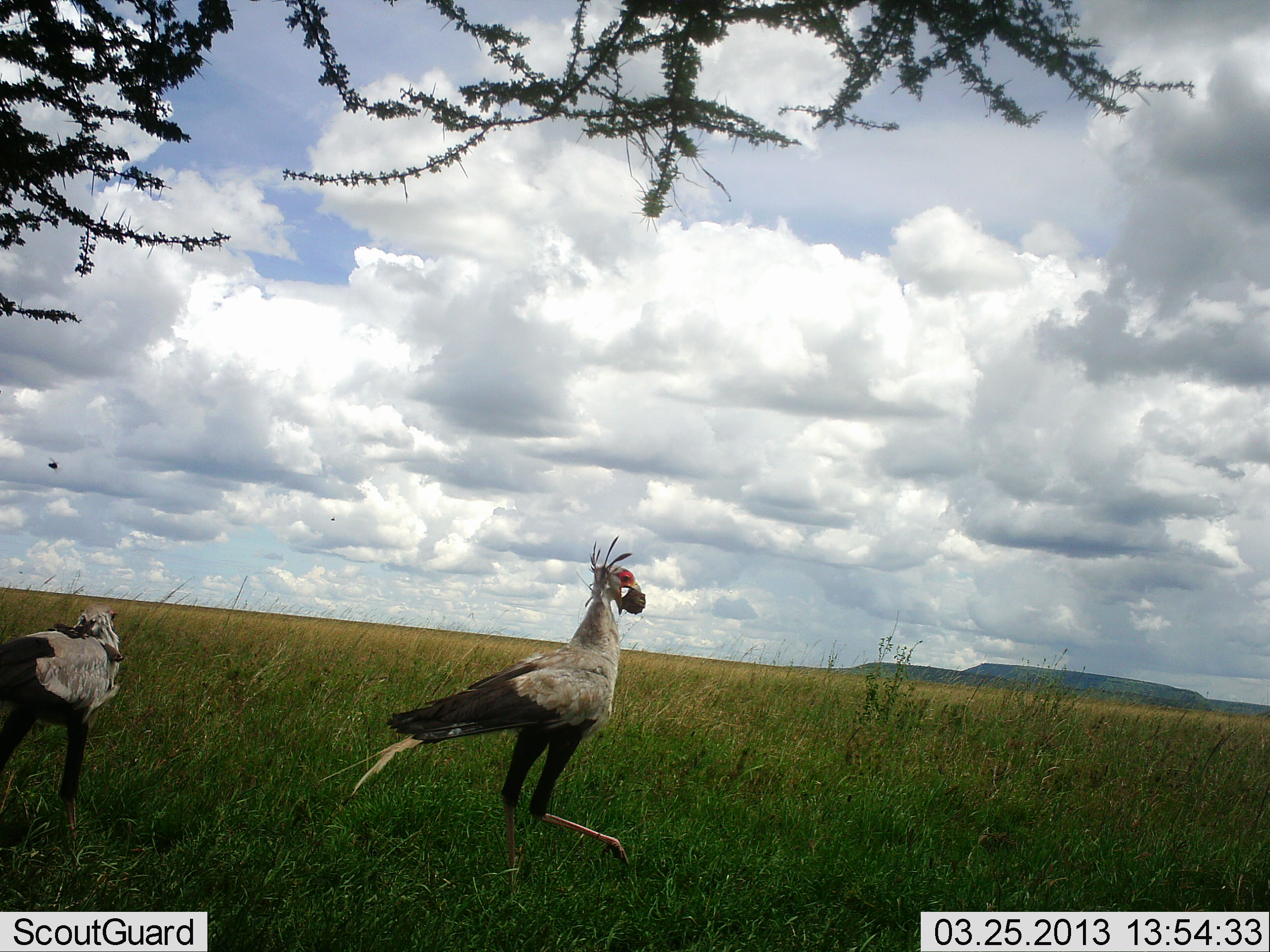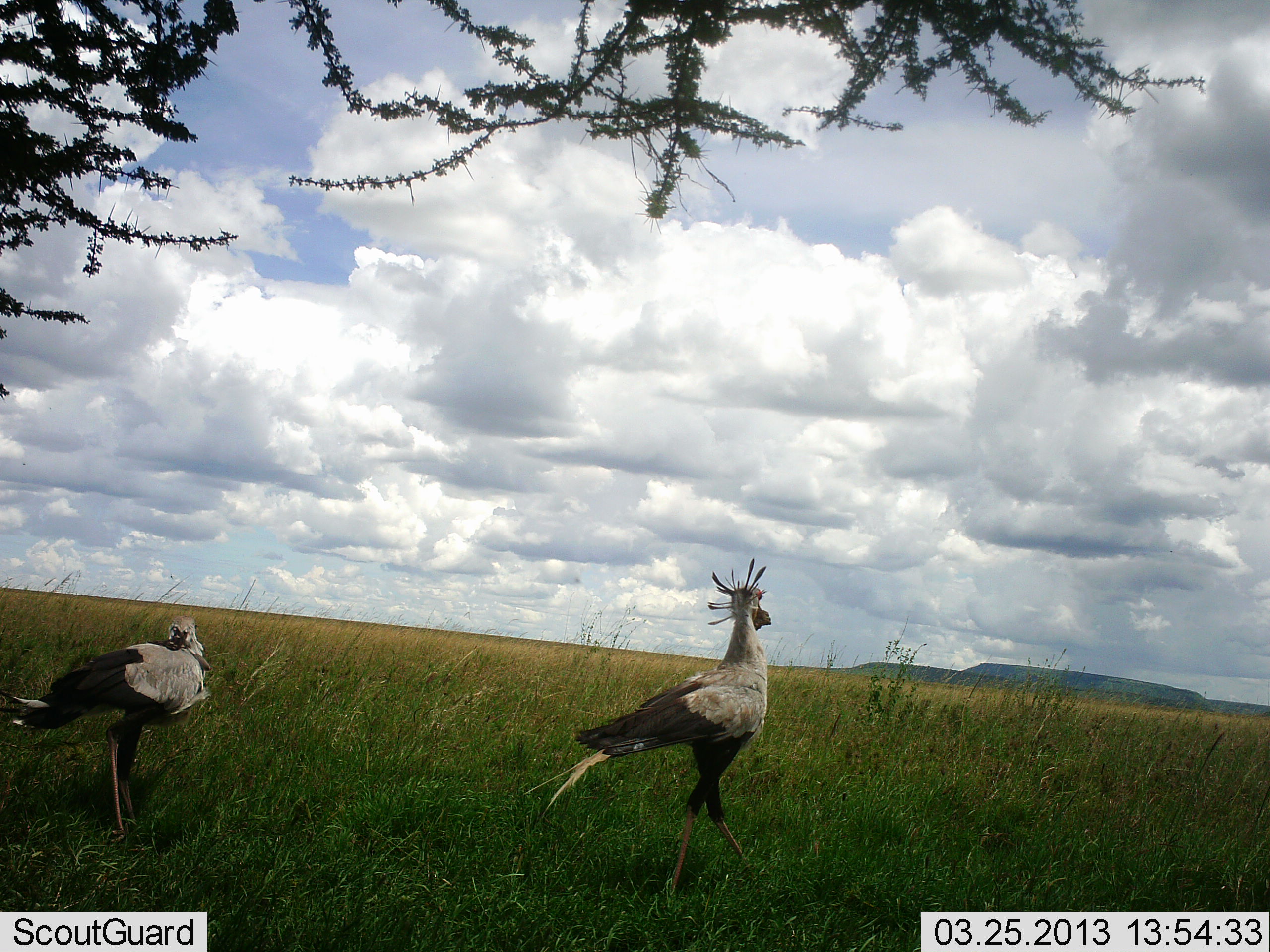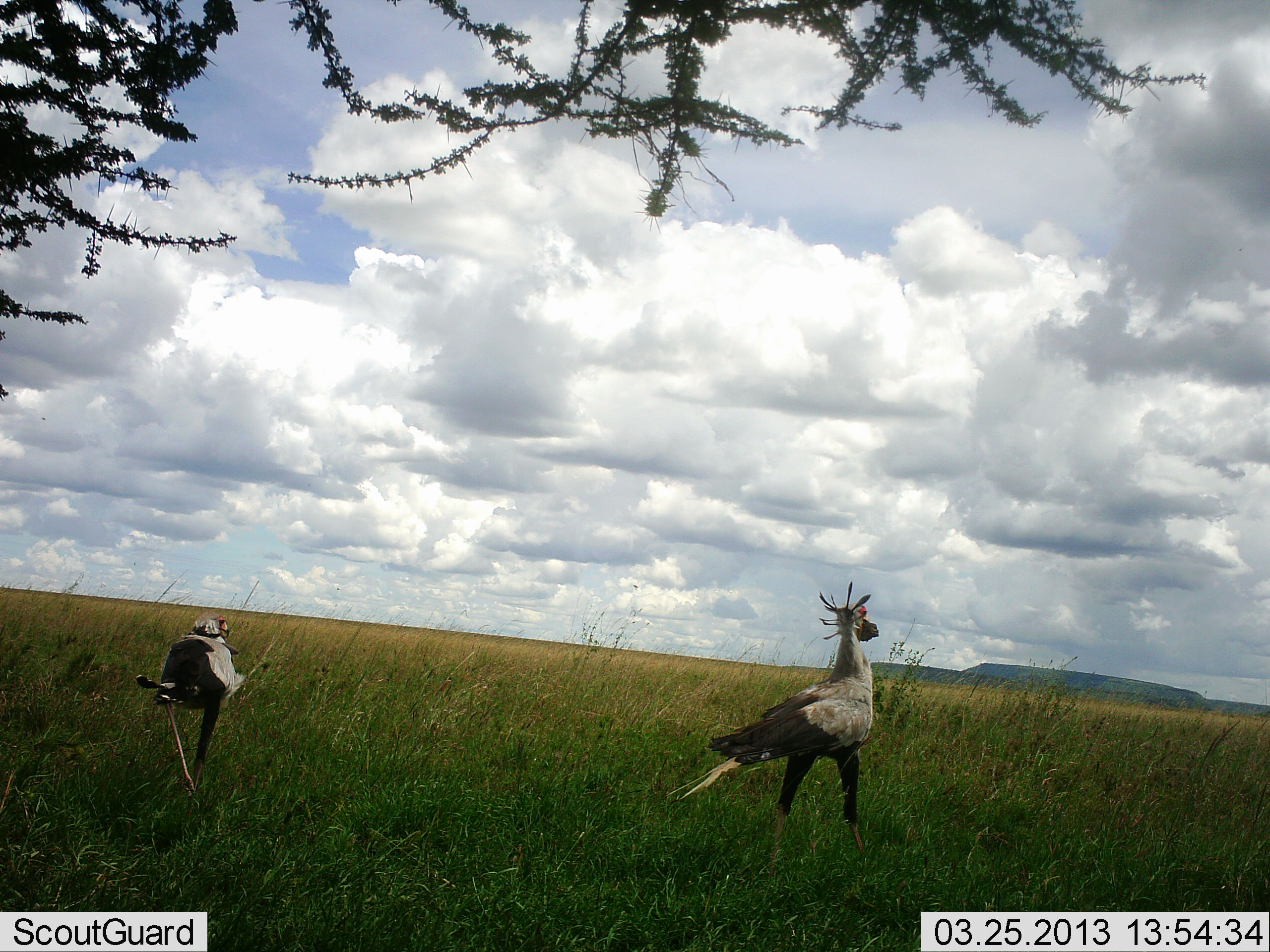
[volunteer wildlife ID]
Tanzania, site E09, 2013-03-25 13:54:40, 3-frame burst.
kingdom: Animalia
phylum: Chordata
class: Aves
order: Accipitriformes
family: Sagittariidae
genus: Sagittarius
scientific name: Sagittarius serpentarius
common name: secretary bird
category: secretarybird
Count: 2.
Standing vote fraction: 55%.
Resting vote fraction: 0%.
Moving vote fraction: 50%.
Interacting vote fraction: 0%.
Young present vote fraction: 0%.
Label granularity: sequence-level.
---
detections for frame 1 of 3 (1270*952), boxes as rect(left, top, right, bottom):
animal: rect(322, 536, 645, 888); rect(0, 607, 124, 840)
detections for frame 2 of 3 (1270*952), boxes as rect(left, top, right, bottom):
animal: rect(528, 560, 774, 910); rect(1, 616, 210, 838)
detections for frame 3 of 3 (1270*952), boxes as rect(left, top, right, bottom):
animal: rect(664, 580, 880, 861); rect(136, 617, 242, 799)